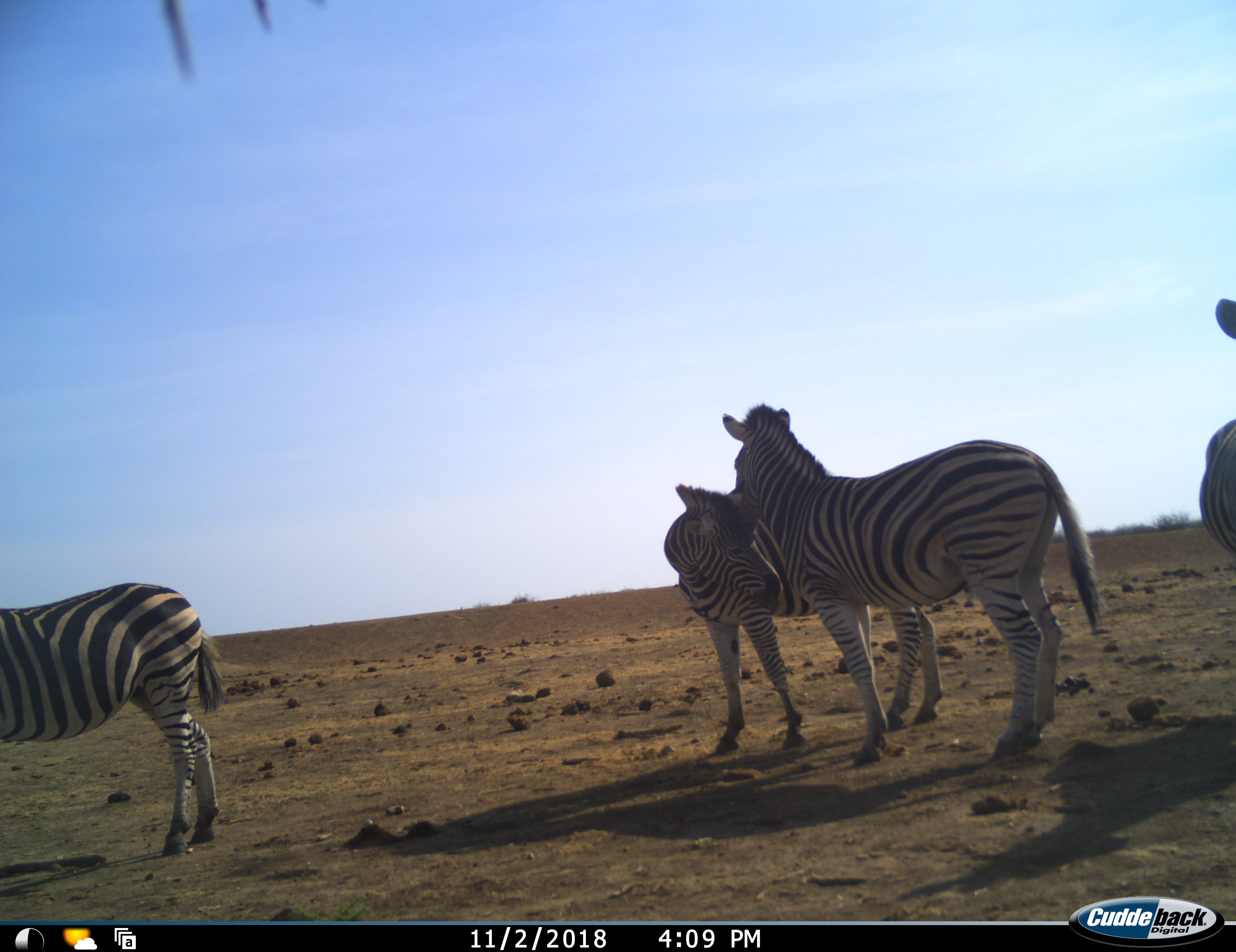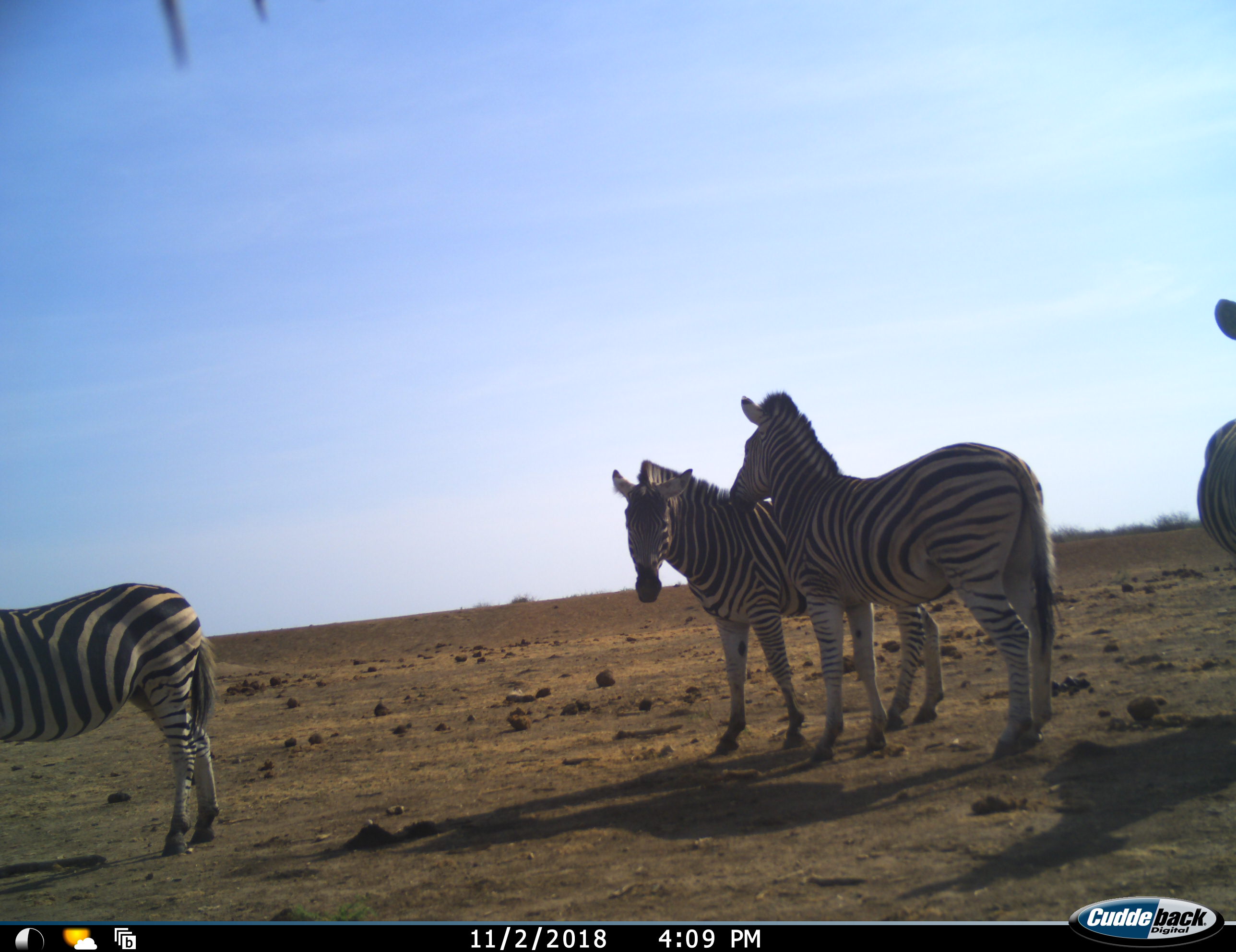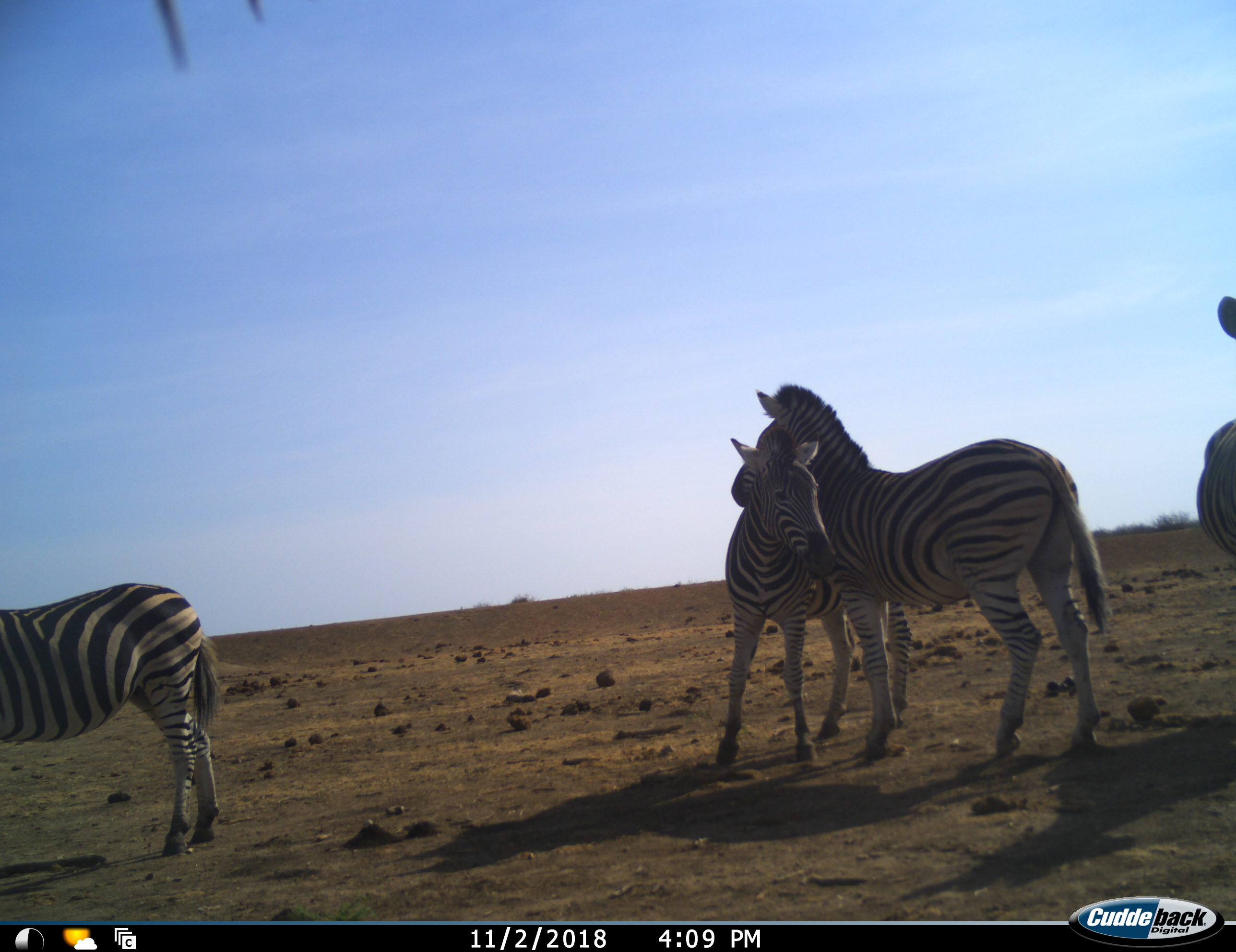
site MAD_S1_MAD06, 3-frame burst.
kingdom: Animalia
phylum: Chordata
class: Mammalia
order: Perissodactyla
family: Equidae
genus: Equus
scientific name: Equus quagga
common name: plains zebra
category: zebraplains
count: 4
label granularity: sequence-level